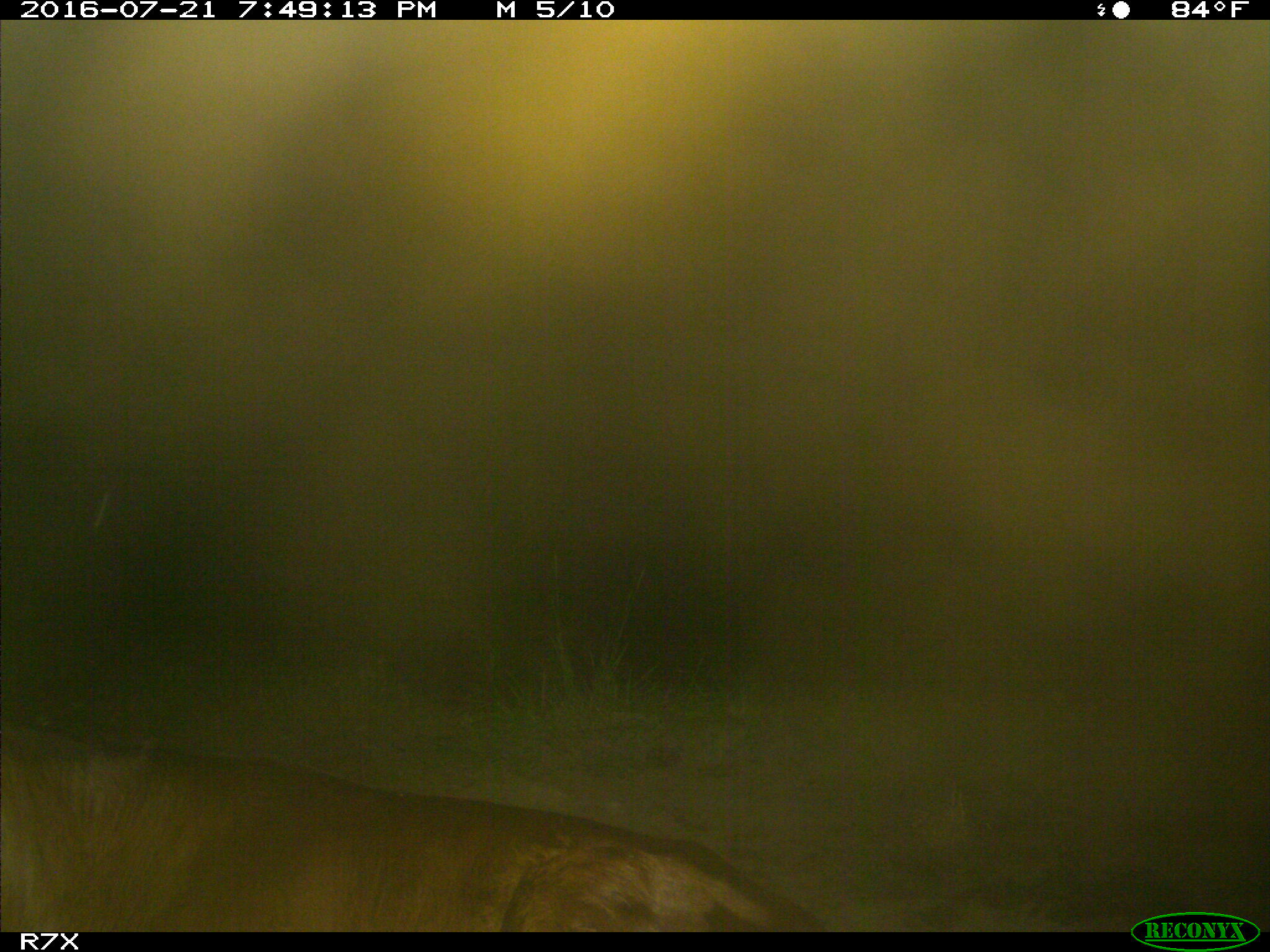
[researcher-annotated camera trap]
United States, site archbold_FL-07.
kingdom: Animalia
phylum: Chordata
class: Mammalia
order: Artiodactyla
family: Bovidae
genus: Bos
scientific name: Bos taurus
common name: domestic cow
Bos taurus (domestic cow).